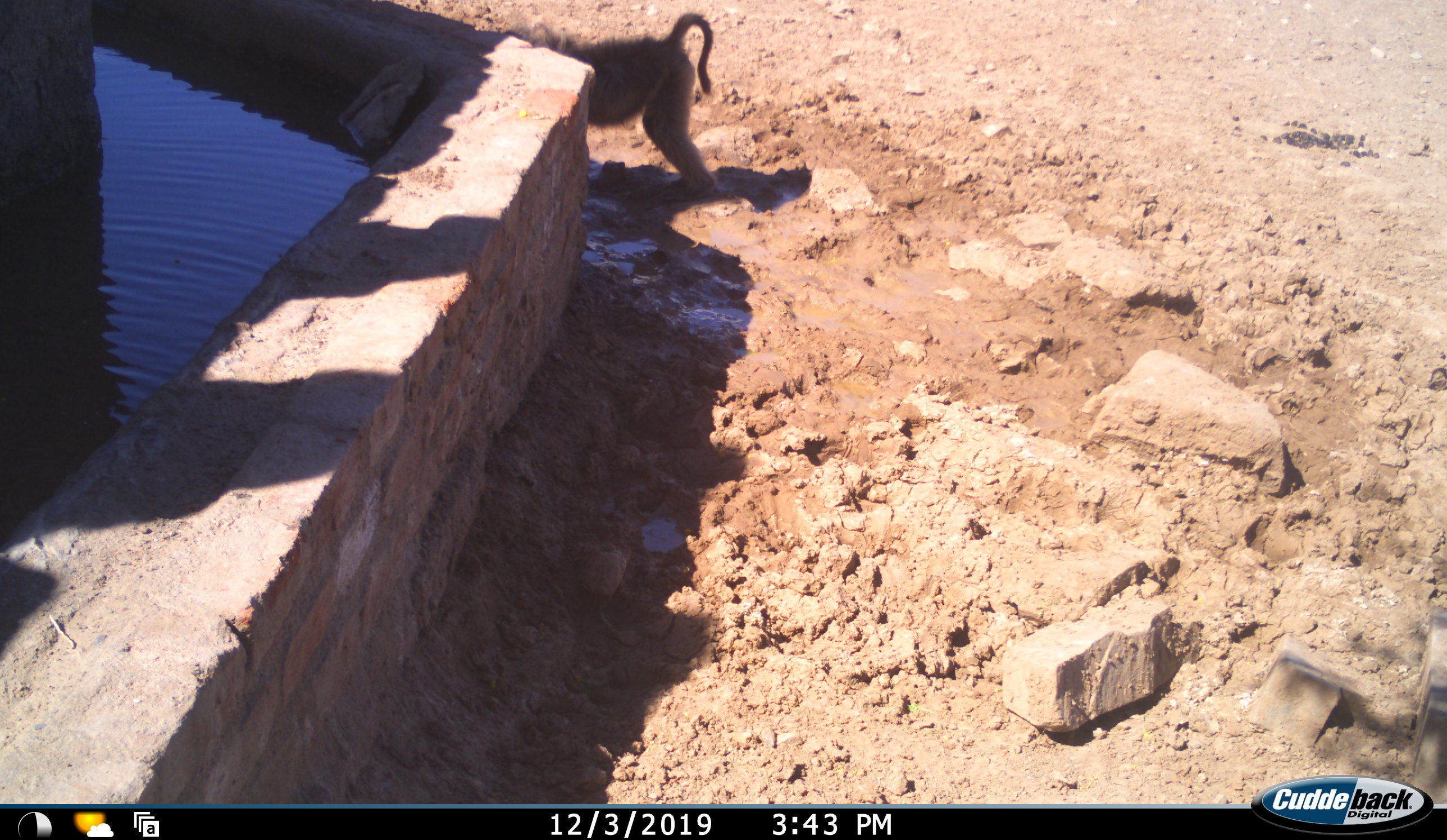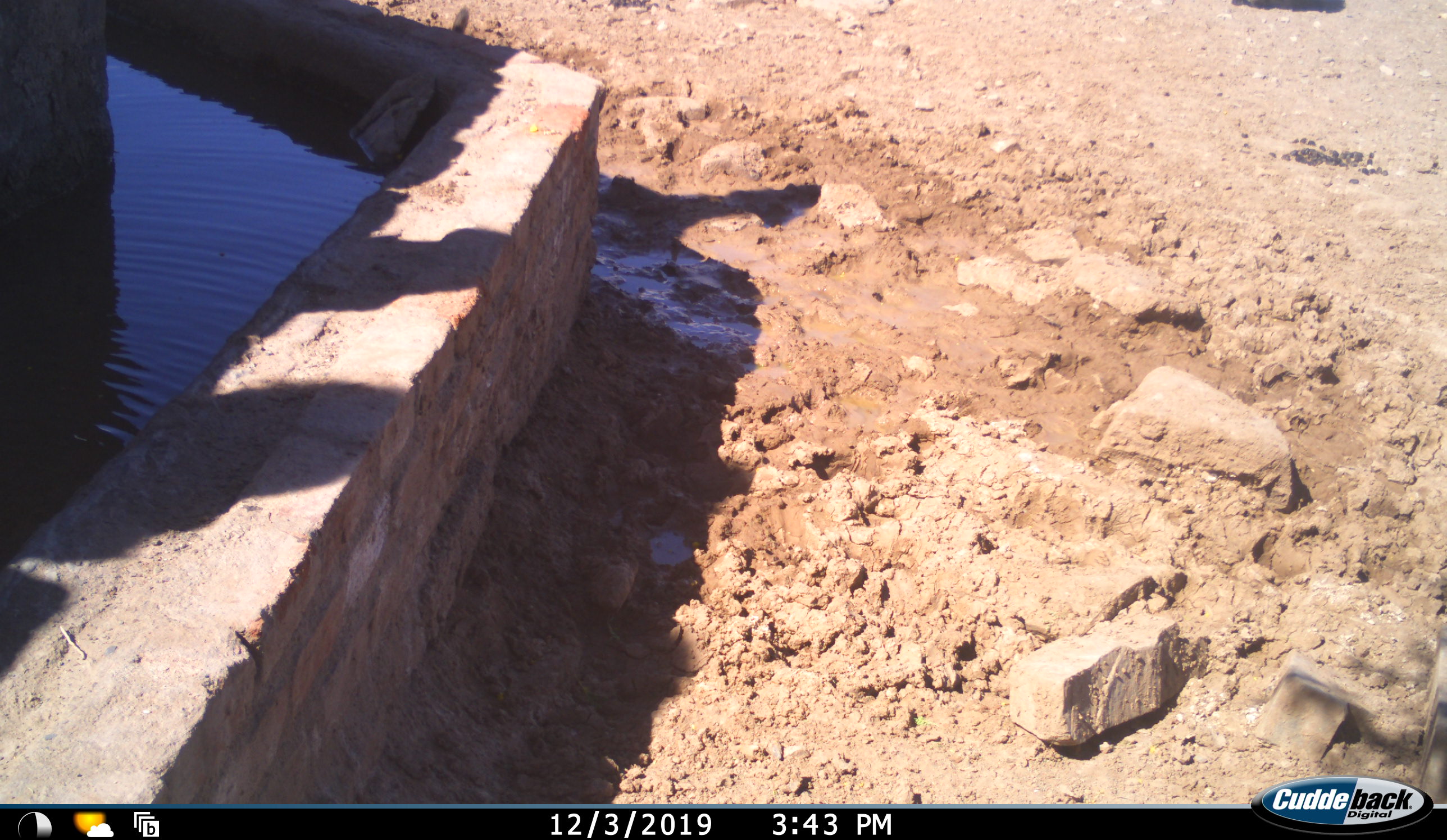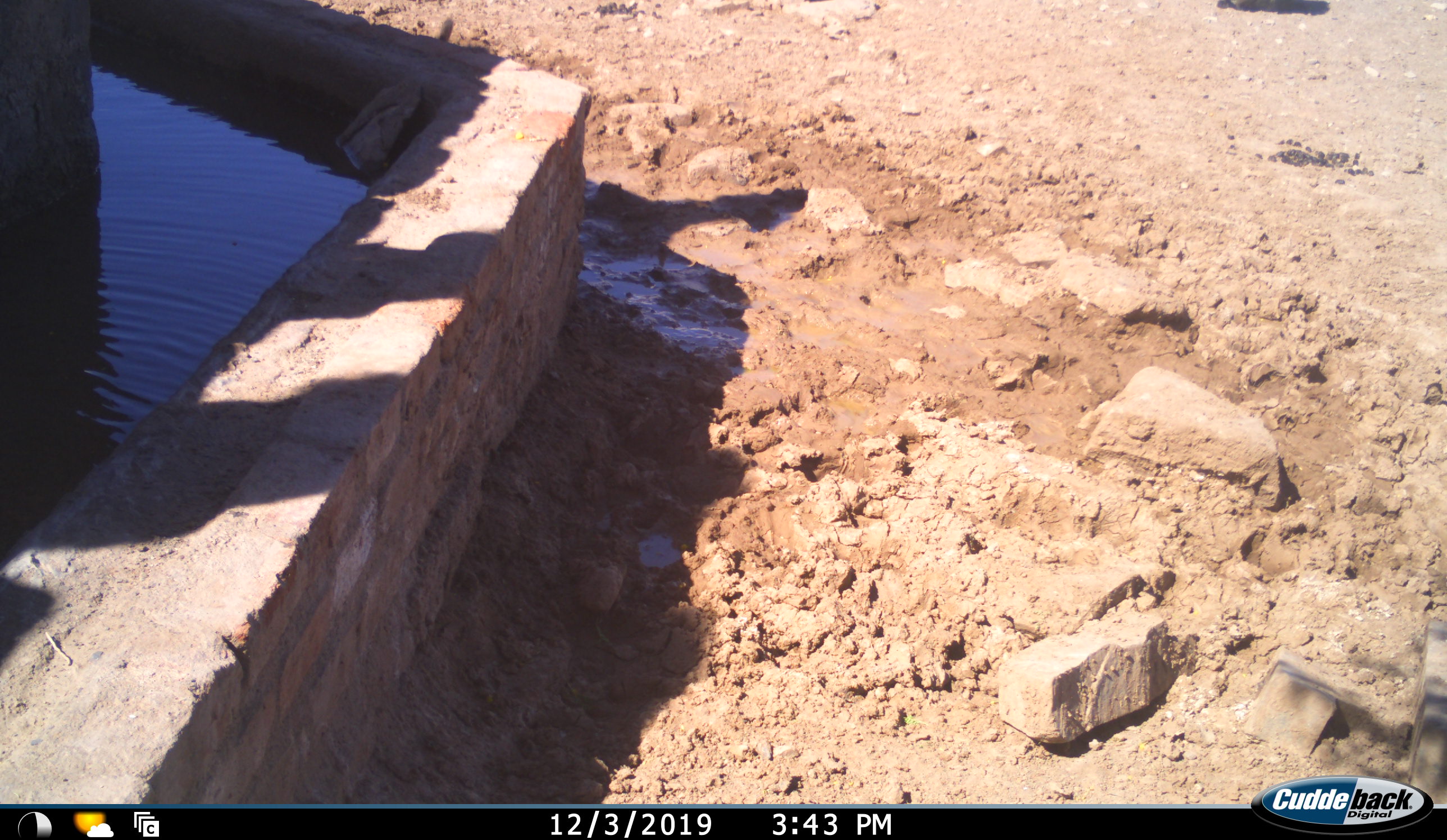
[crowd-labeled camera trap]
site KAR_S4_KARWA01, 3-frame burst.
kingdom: Animalia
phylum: Chordata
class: Mammalia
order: Primates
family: Cercopithecidae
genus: Papio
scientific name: Papio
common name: baboon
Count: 1.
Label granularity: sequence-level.